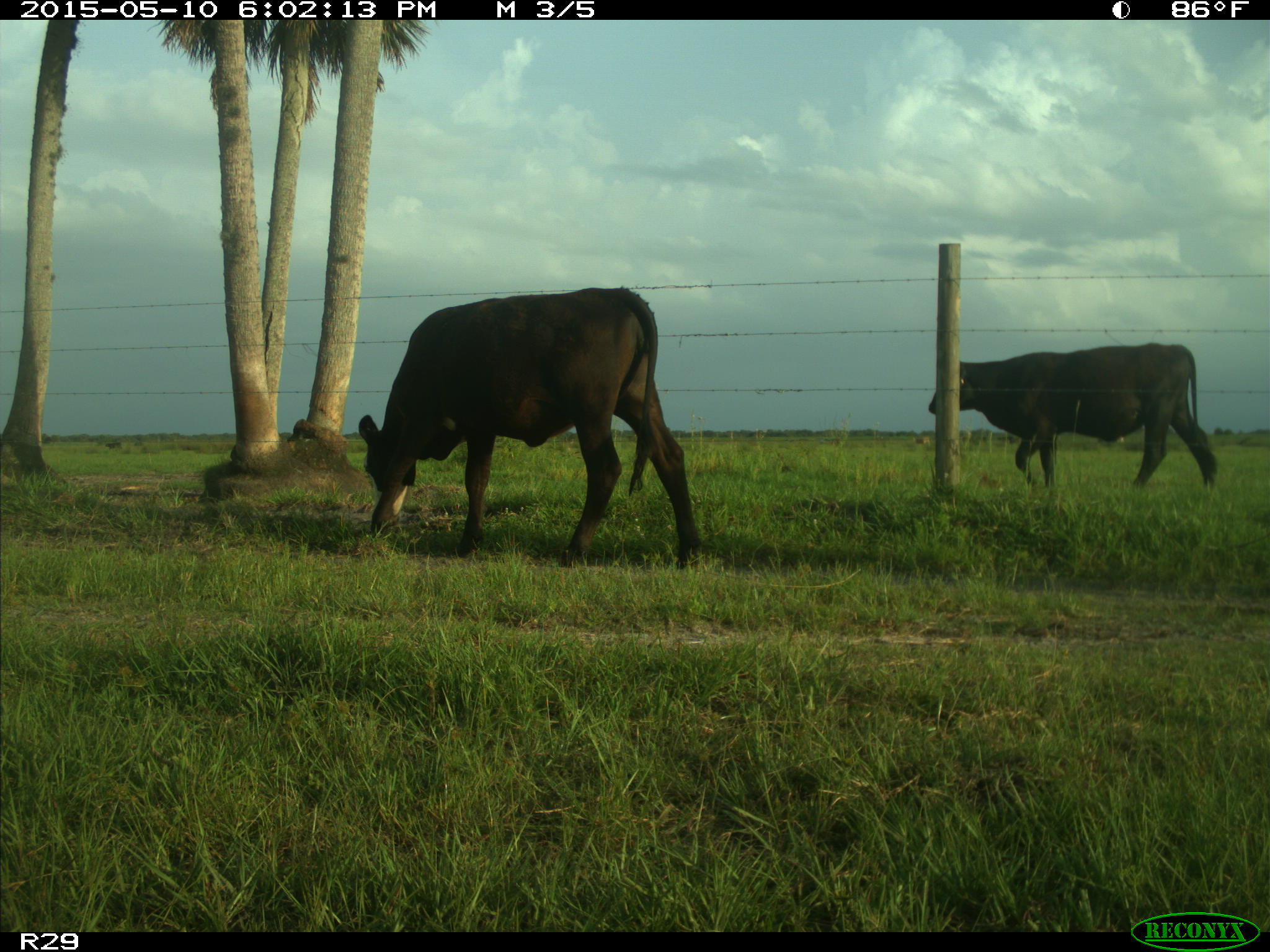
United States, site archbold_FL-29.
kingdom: Animalia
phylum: Chordata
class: Mammalia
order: Artiodactyla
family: Bovidae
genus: Bos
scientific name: Bos taurus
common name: domestic cow